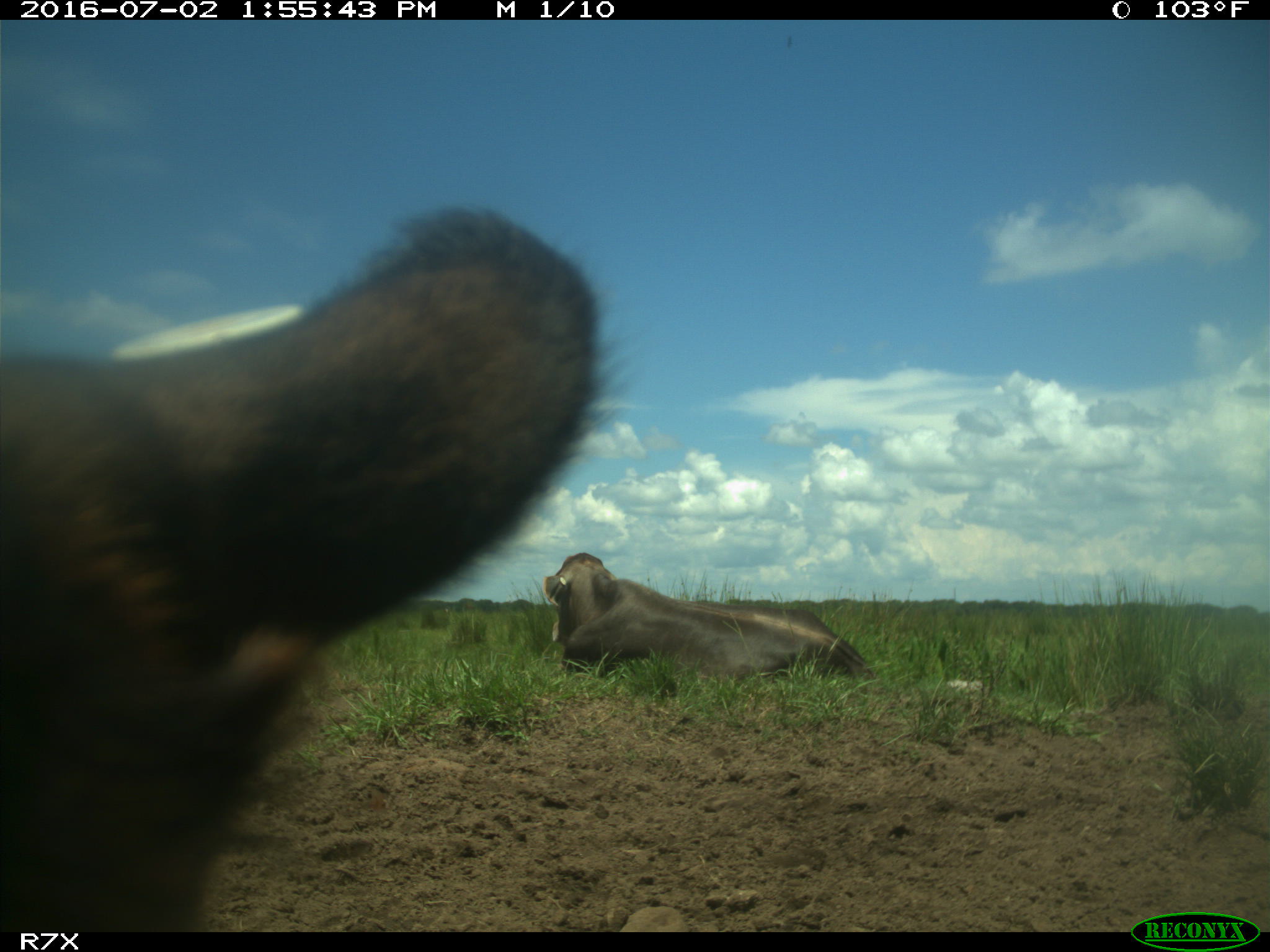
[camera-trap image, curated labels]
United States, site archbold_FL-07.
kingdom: Animalia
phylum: Chordata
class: Mammalia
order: Artiodactyla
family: Bovidae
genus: Bos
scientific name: Bos taurus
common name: domestic cow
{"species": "Bos taurus (domestic cow)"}